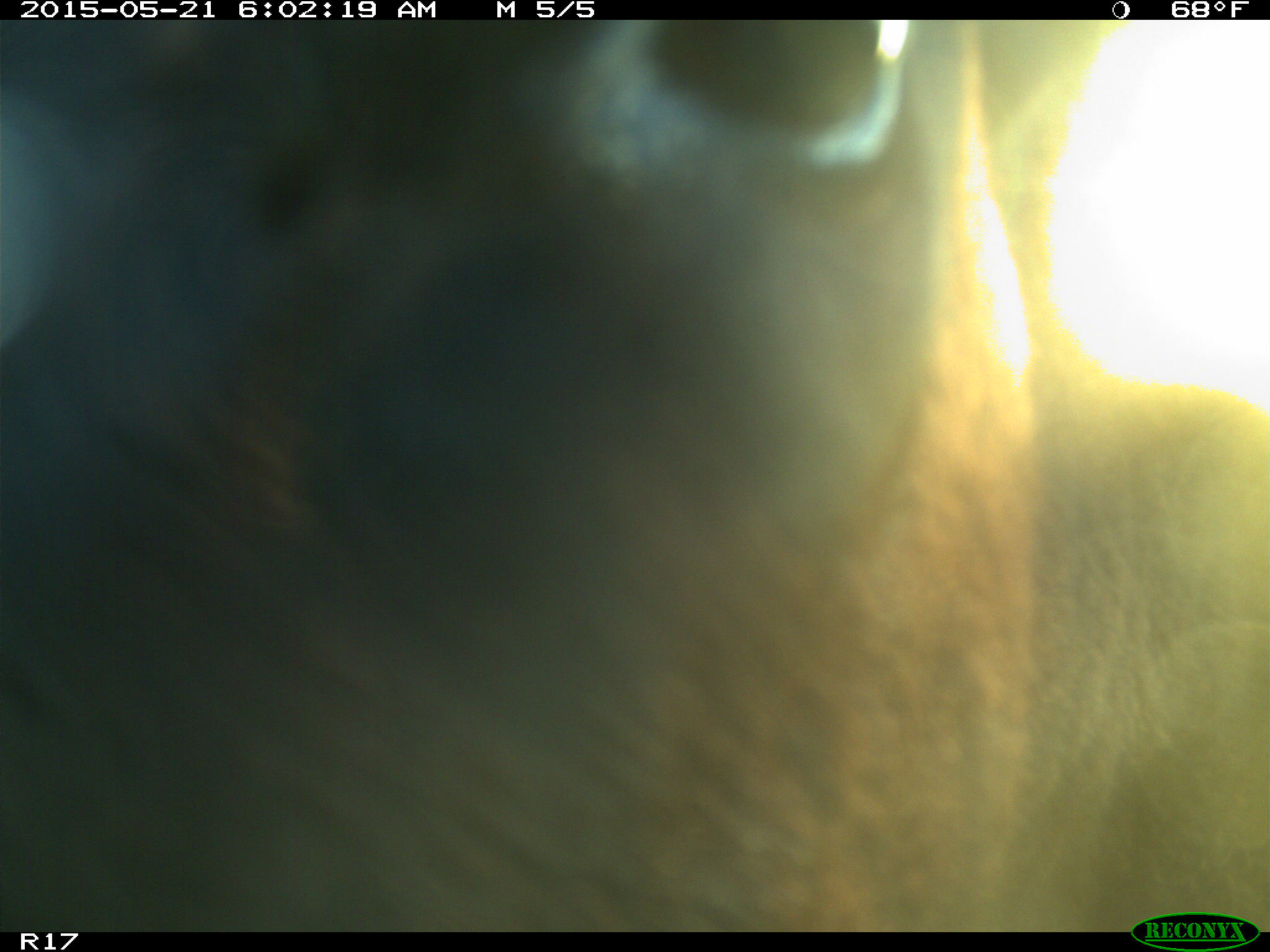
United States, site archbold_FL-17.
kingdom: Animalia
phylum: Chordata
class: Mammalia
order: Artiodactyla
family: Bovidae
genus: Bos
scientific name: Bos taurus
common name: domestic cow